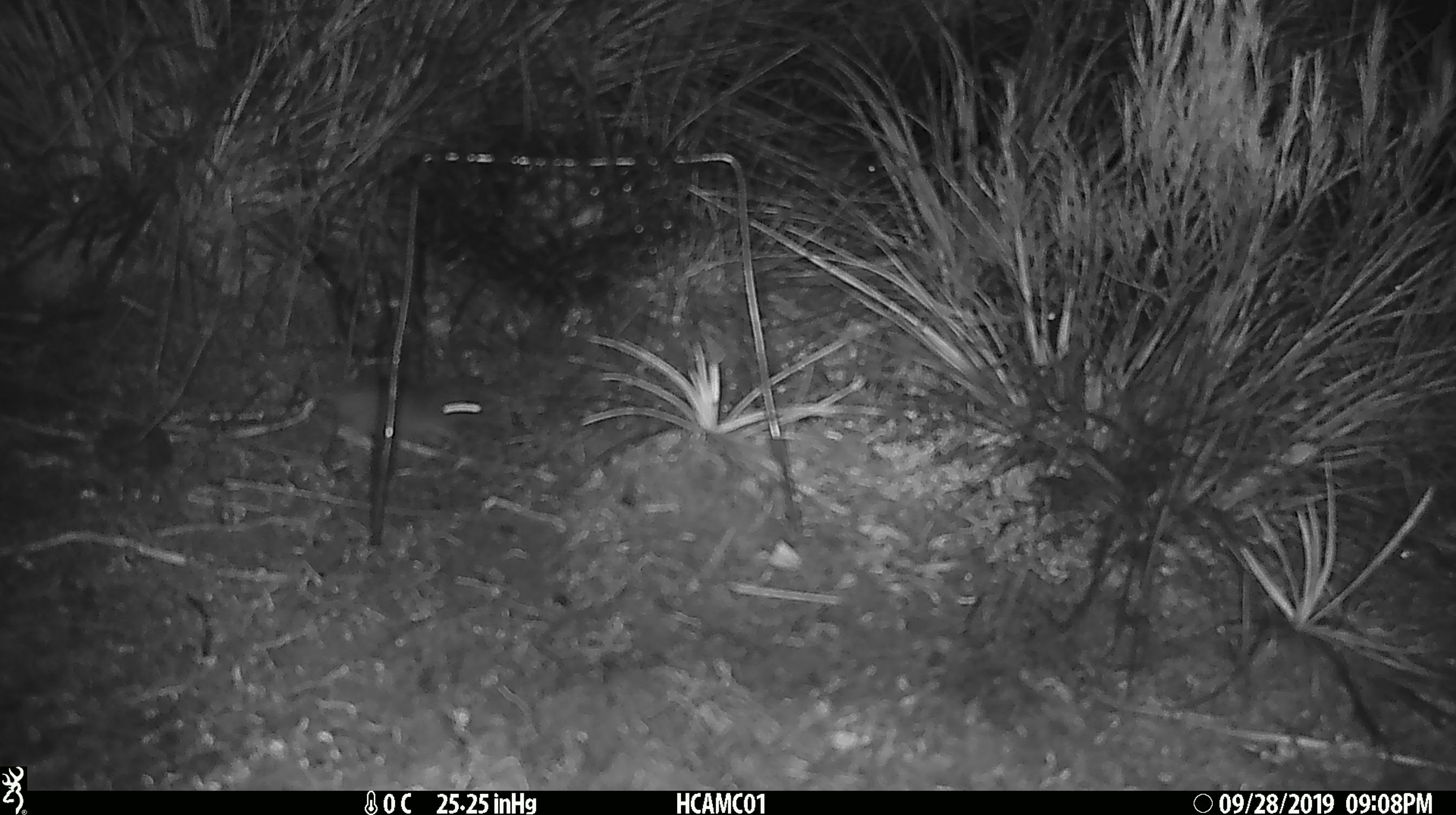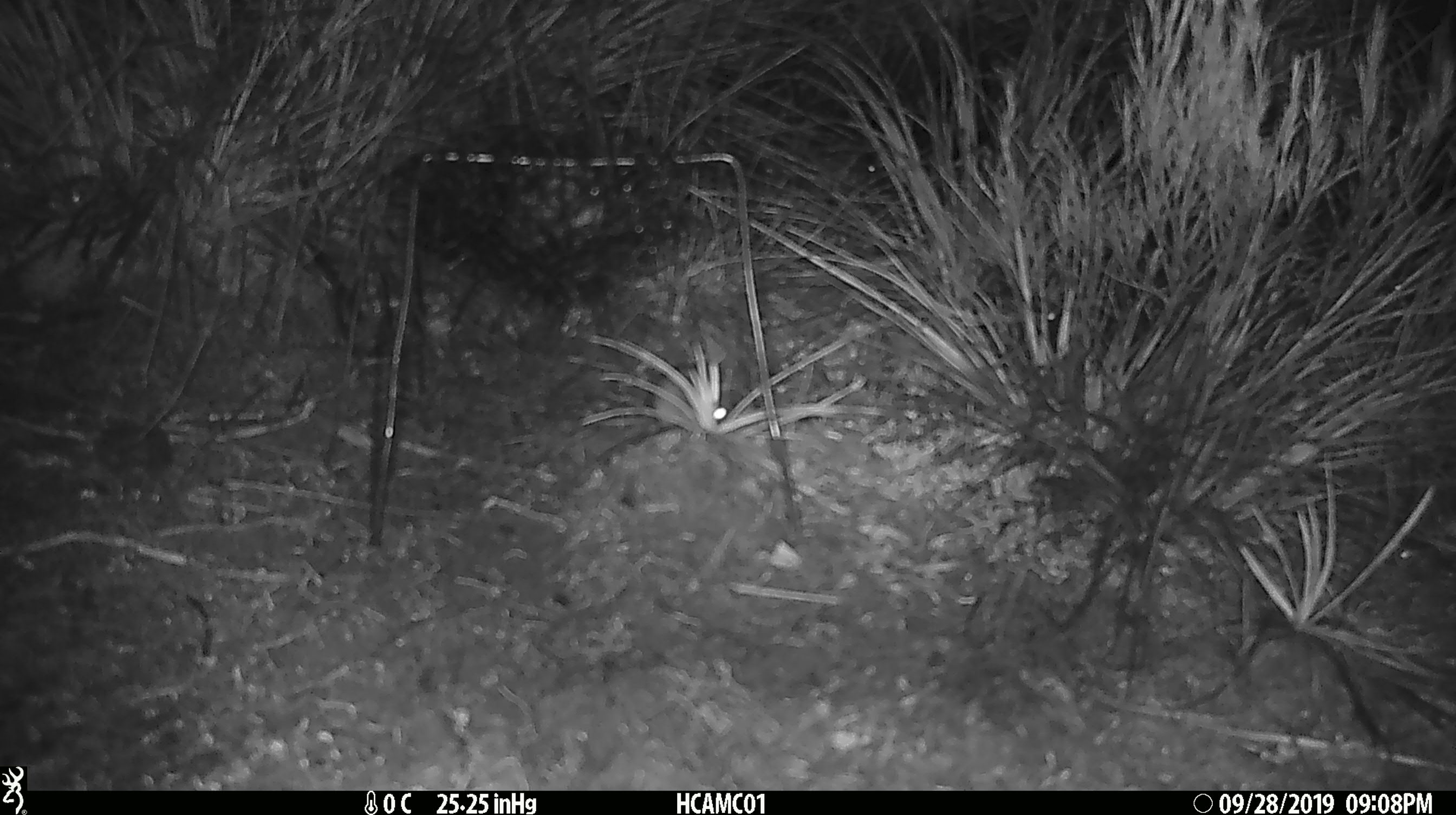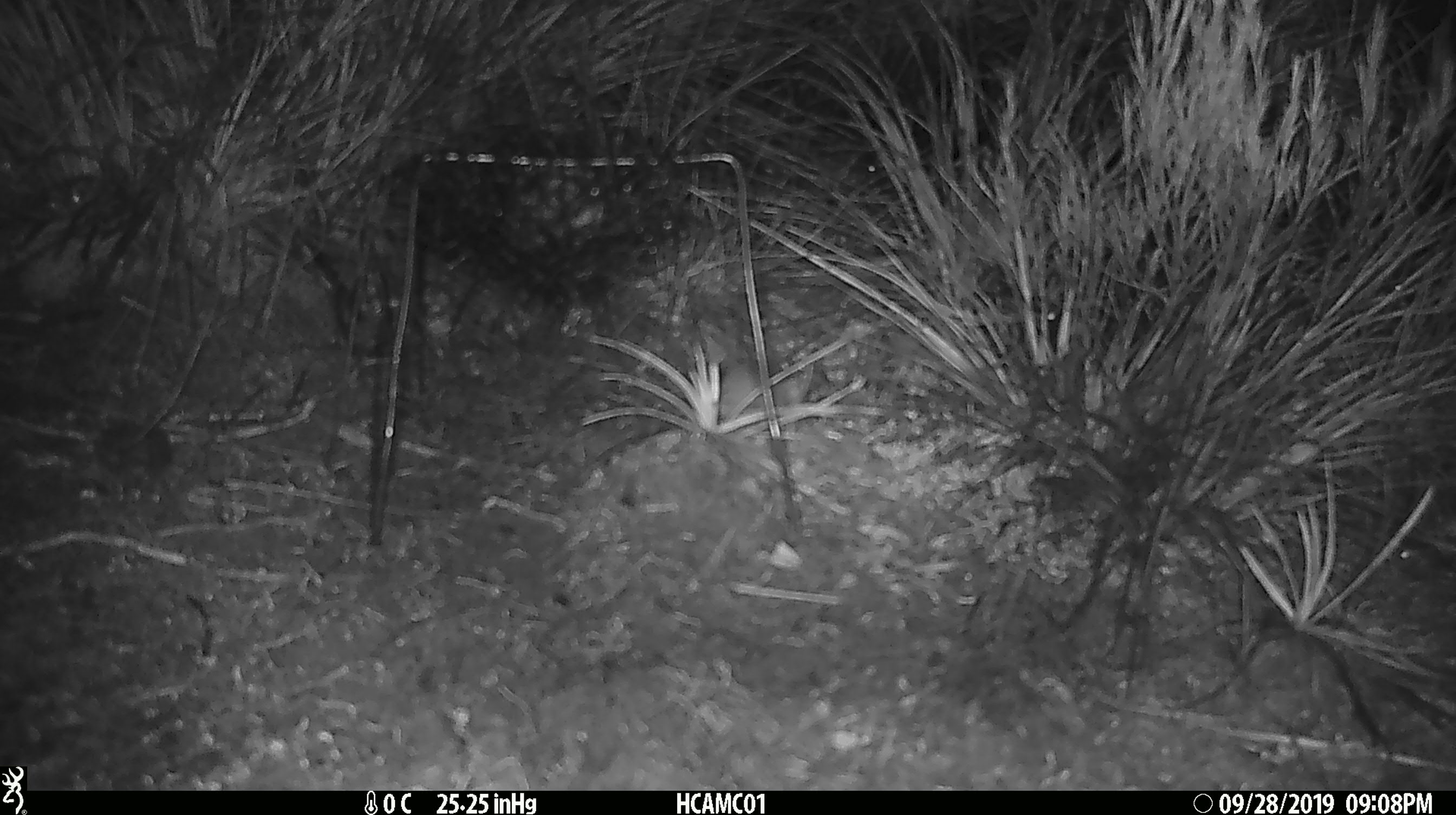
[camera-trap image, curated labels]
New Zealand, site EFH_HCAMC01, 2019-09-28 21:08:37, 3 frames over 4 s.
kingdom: Animalia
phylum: Chordata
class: Mammalia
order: Rodentia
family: Muridae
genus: Mus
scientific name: Mus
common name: mouse